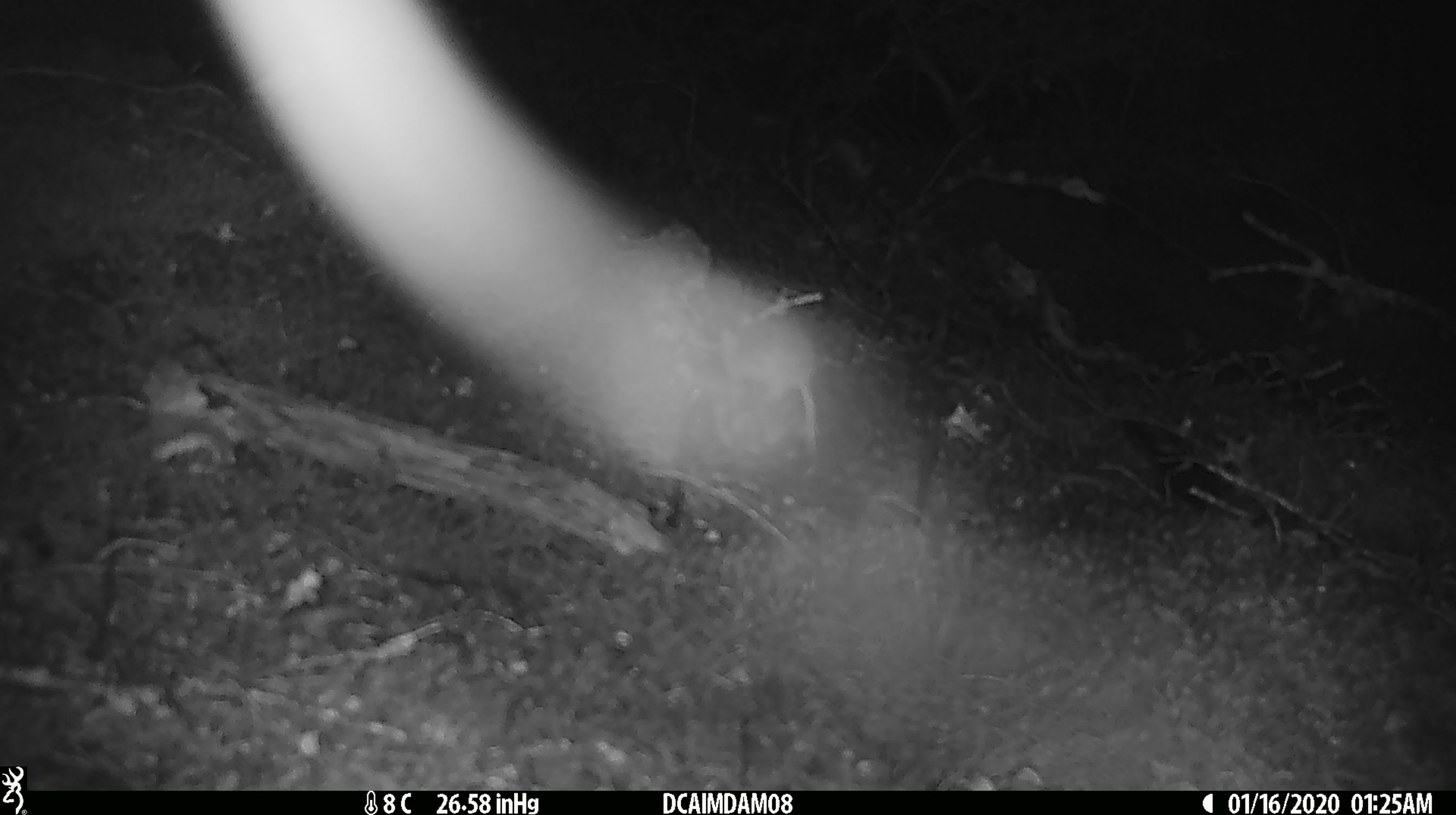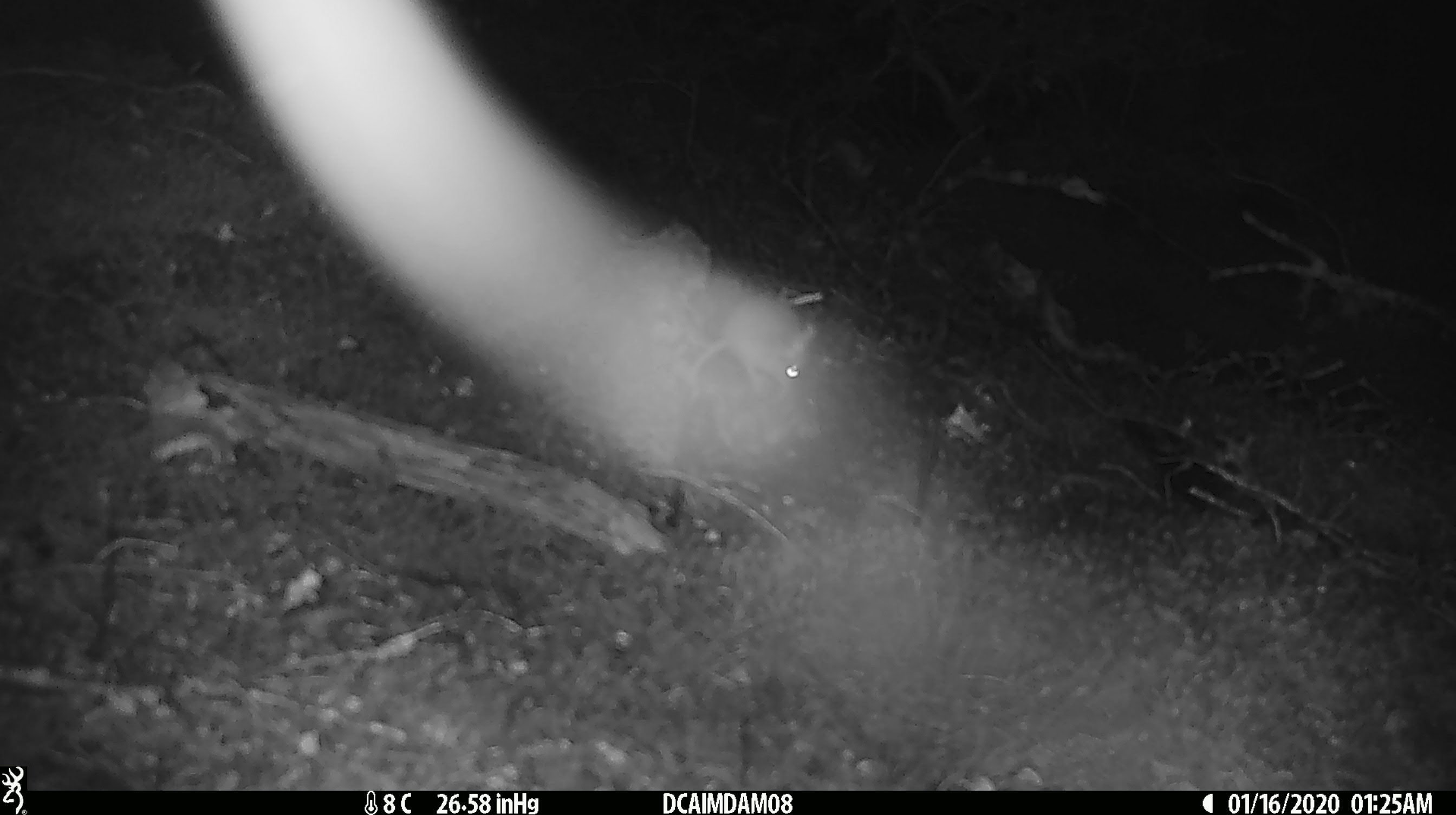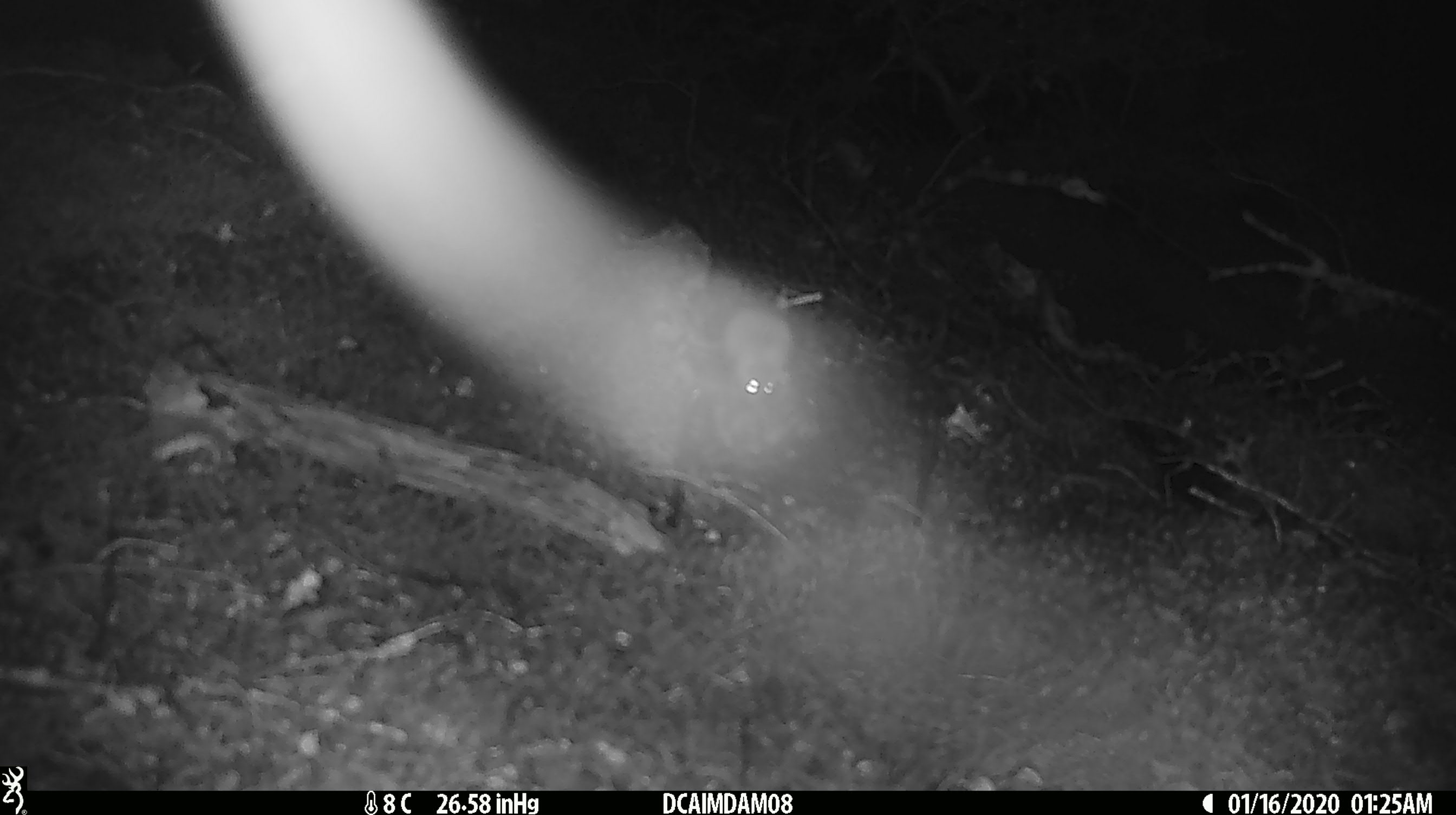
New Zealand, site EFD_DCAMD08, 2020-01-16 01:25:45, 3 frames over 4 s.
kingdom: Animalia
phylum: Chordata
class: Mammalia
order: Rodentia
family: Muridae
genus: Mus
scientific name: Mus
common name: mouse